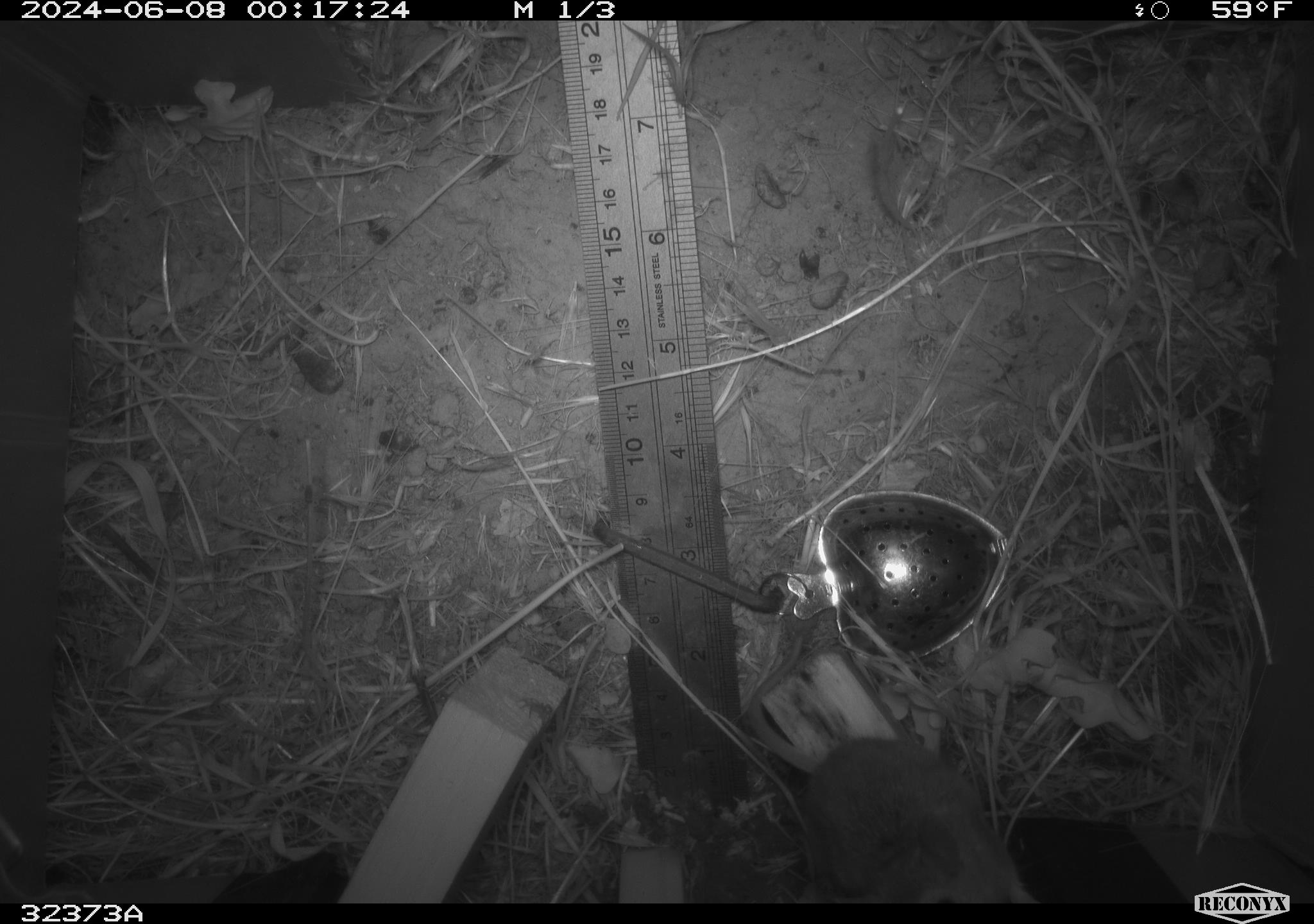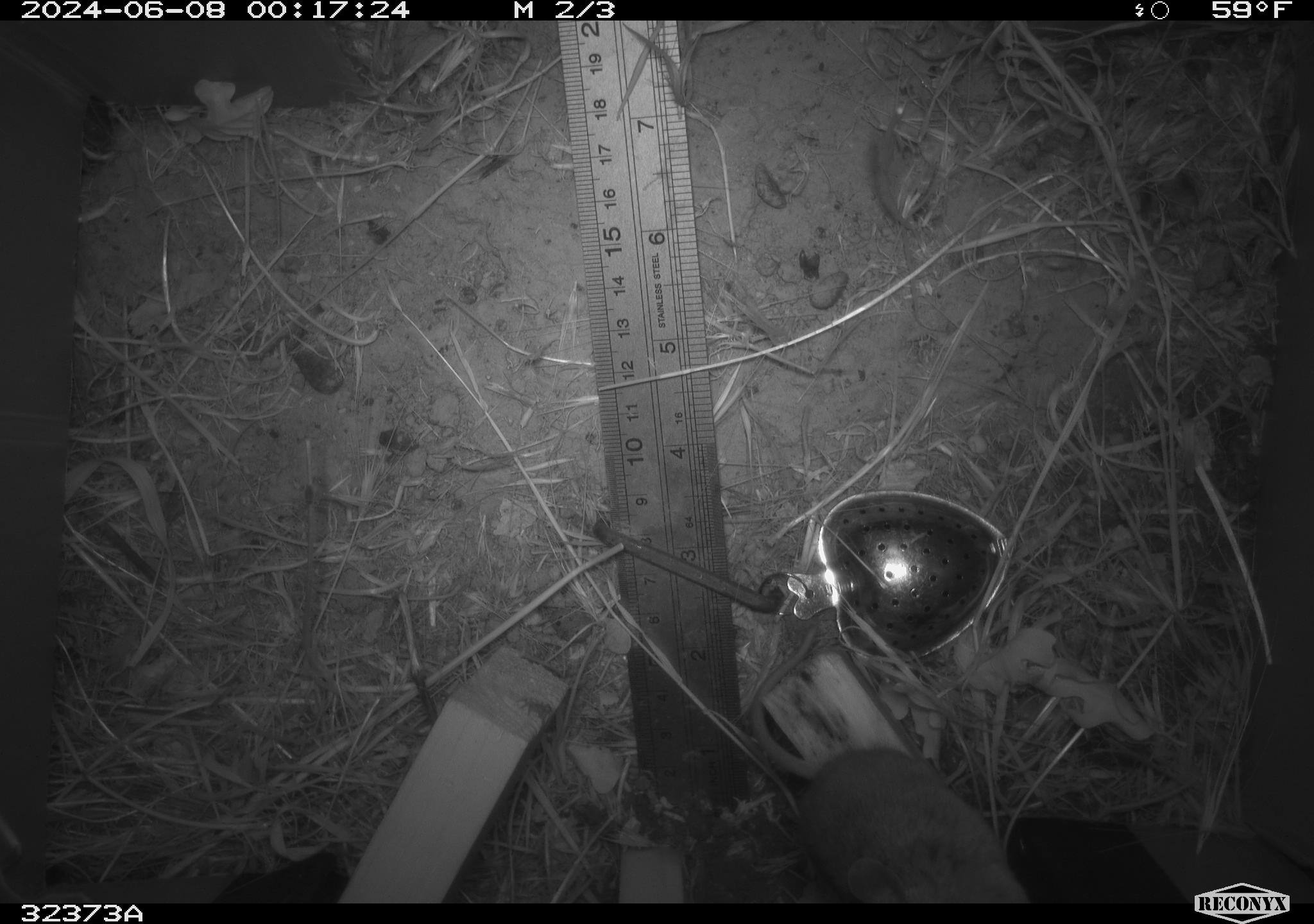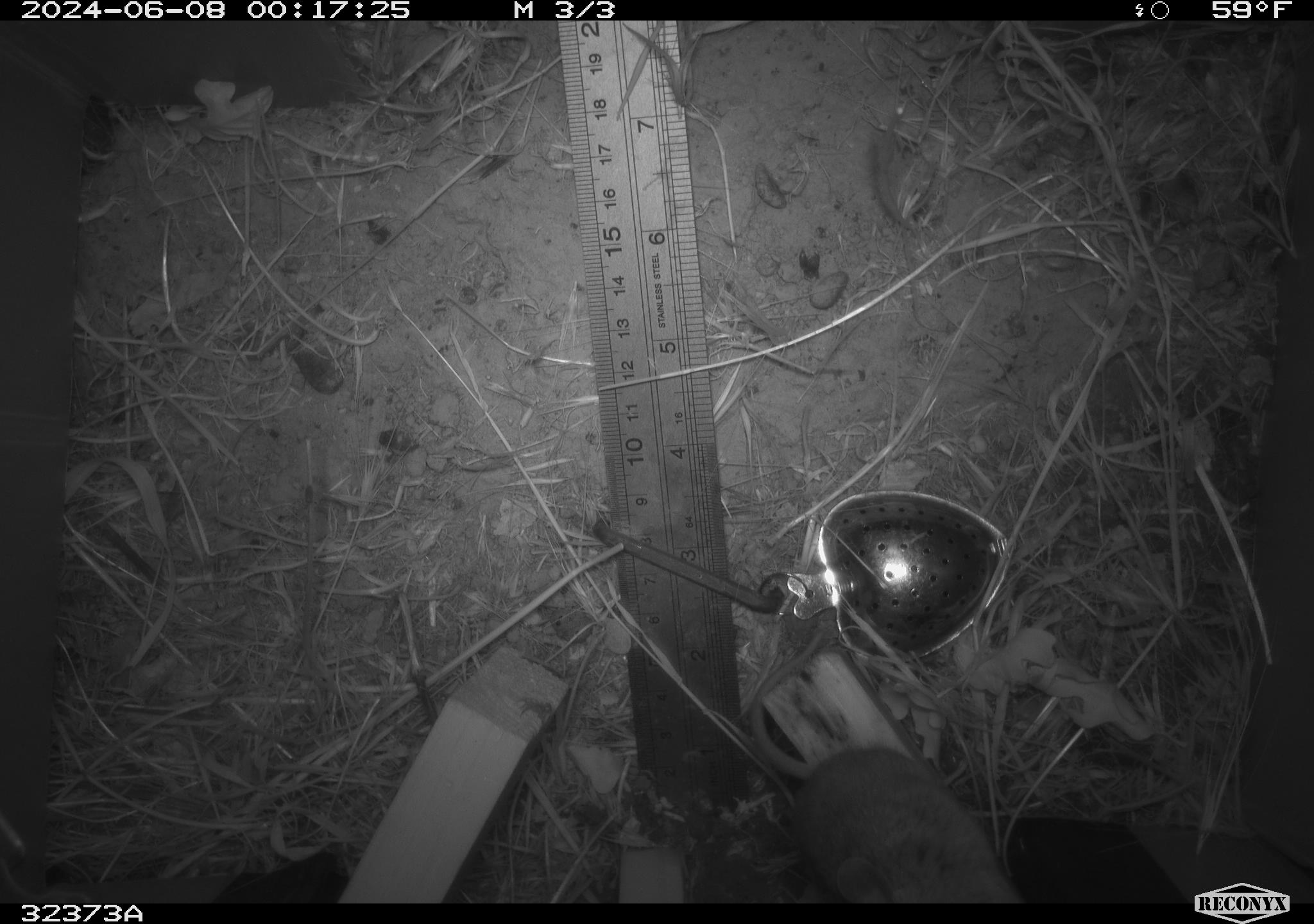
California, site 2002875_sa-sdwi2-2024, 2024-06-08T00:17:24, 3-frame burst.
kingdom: Animalia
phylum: Chordata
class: Mammalia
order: Rodentia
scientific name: Rodentia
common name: mouse species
Mouse species (Rodentia).